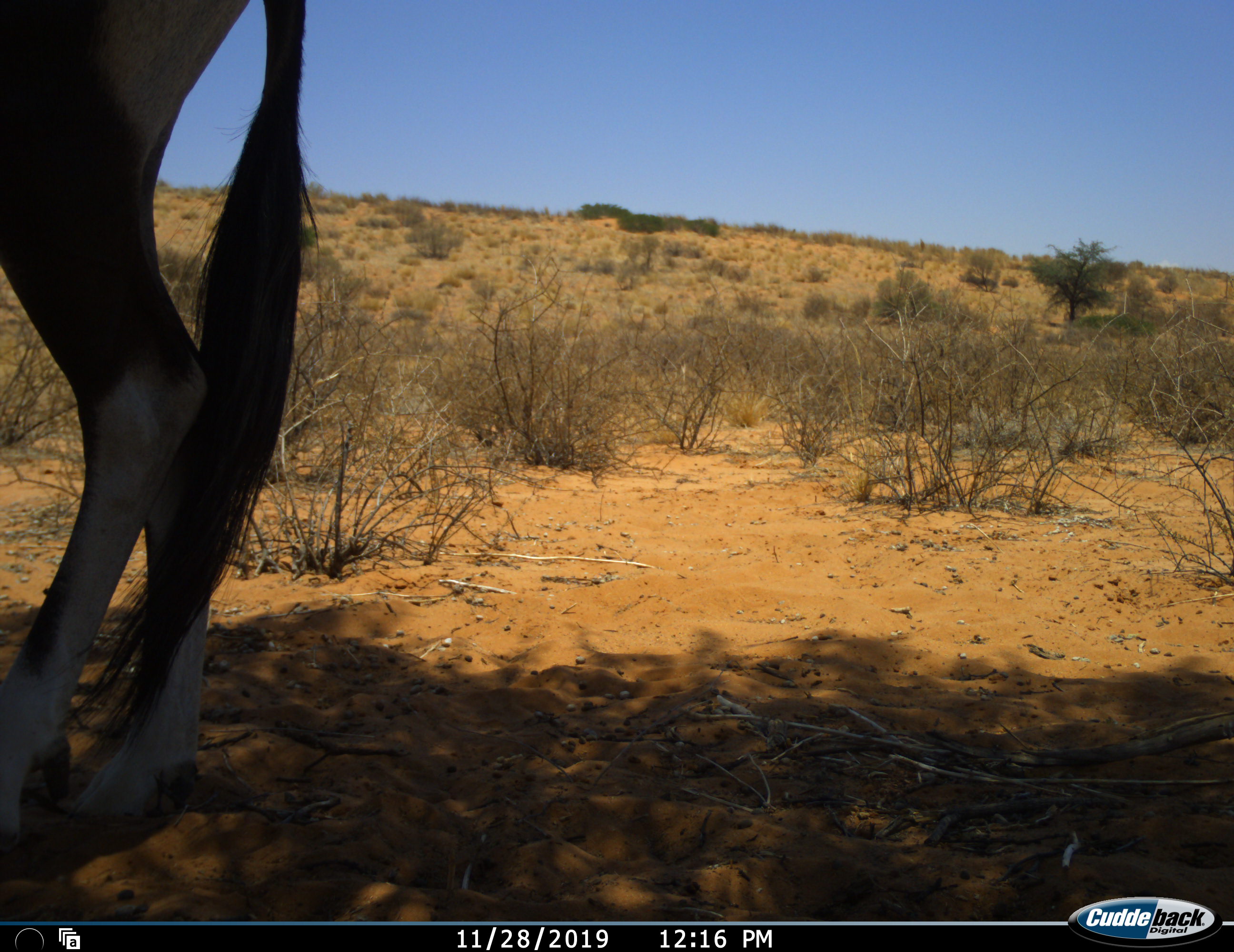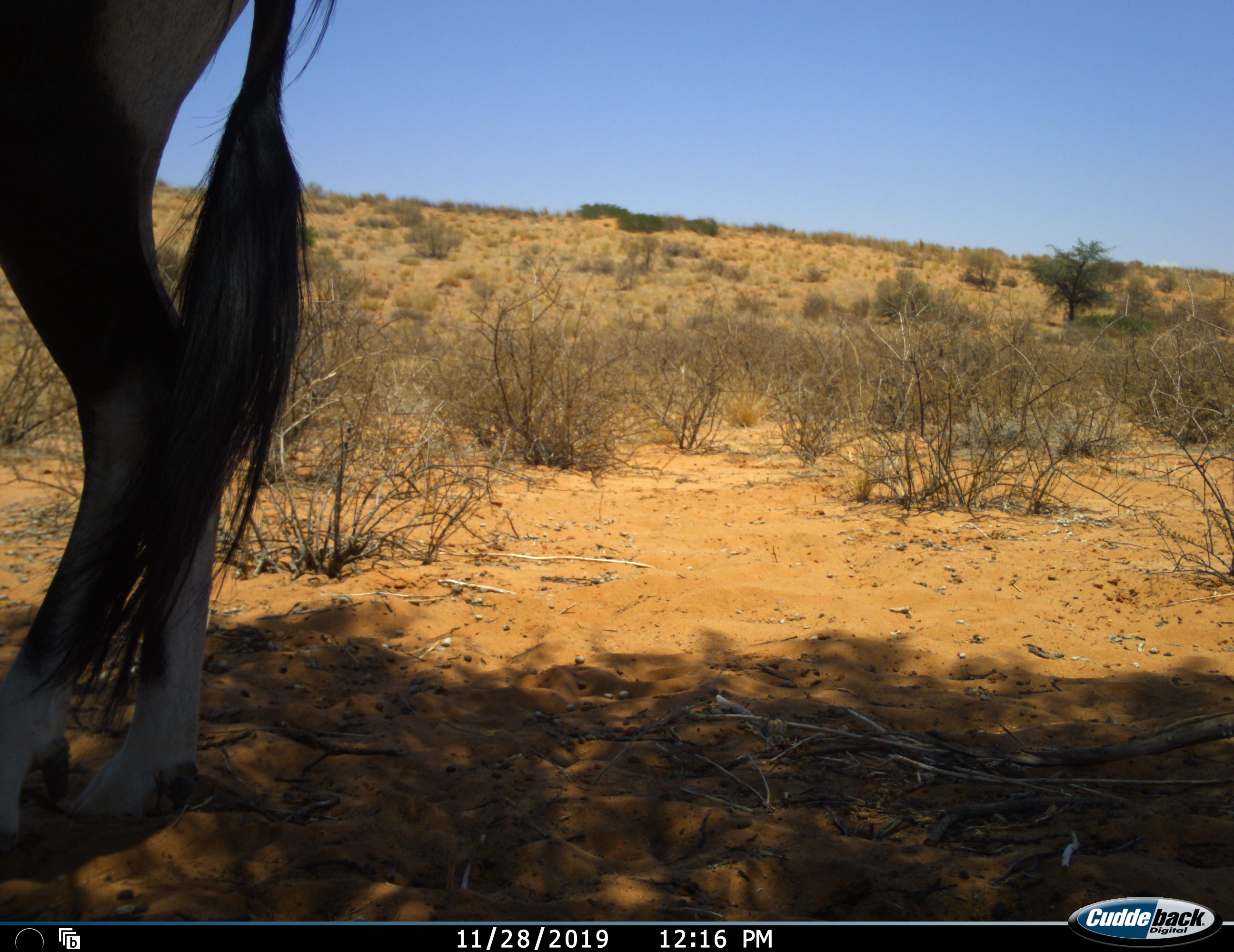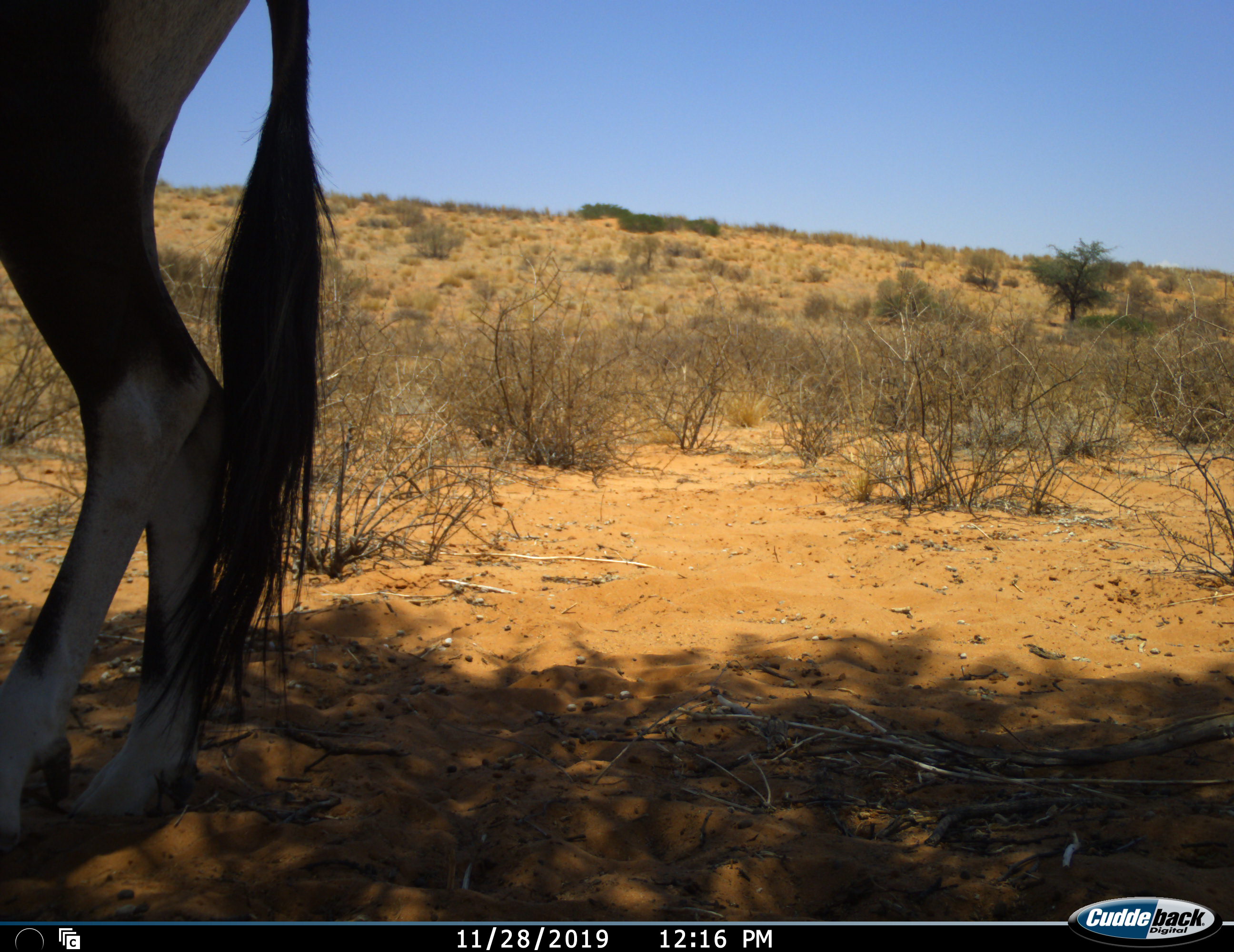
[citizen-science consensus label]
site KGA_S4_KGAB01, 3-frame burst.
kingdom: Animalia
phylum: Chordata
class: Mammalia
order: Artiodactyla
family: Bovidae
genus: Oryx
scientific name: Oryx gazella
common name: gemsbok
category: oryx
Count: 1.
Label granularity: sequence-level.